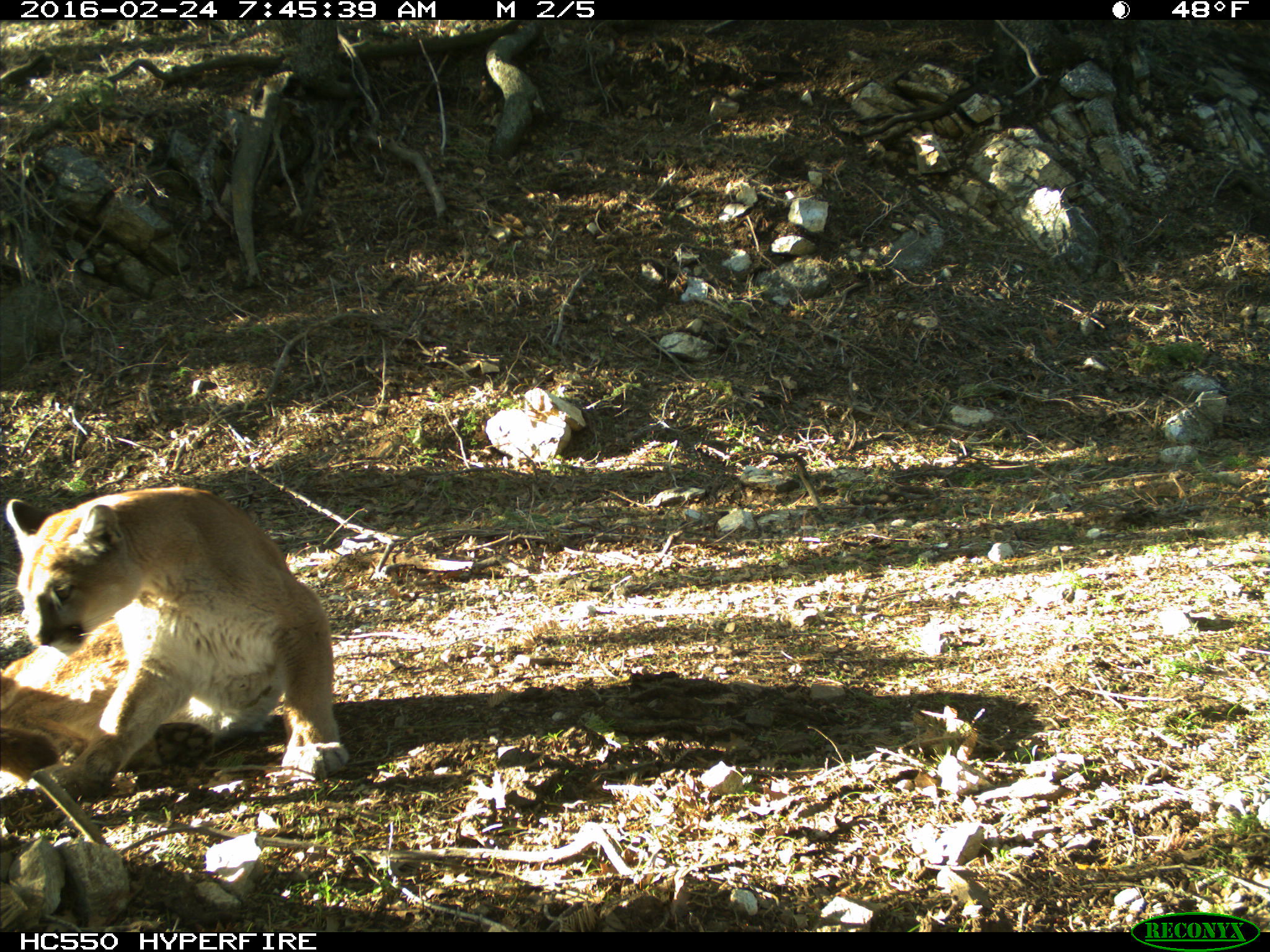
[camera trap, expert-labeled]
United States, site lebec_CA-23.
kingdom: Animalia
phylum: Chordata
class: Mammalia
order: Carnivora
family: Felidae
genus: Puma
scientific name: Puma concolor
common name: mountain lion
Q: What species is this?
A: Puma concolor (mountain lion).